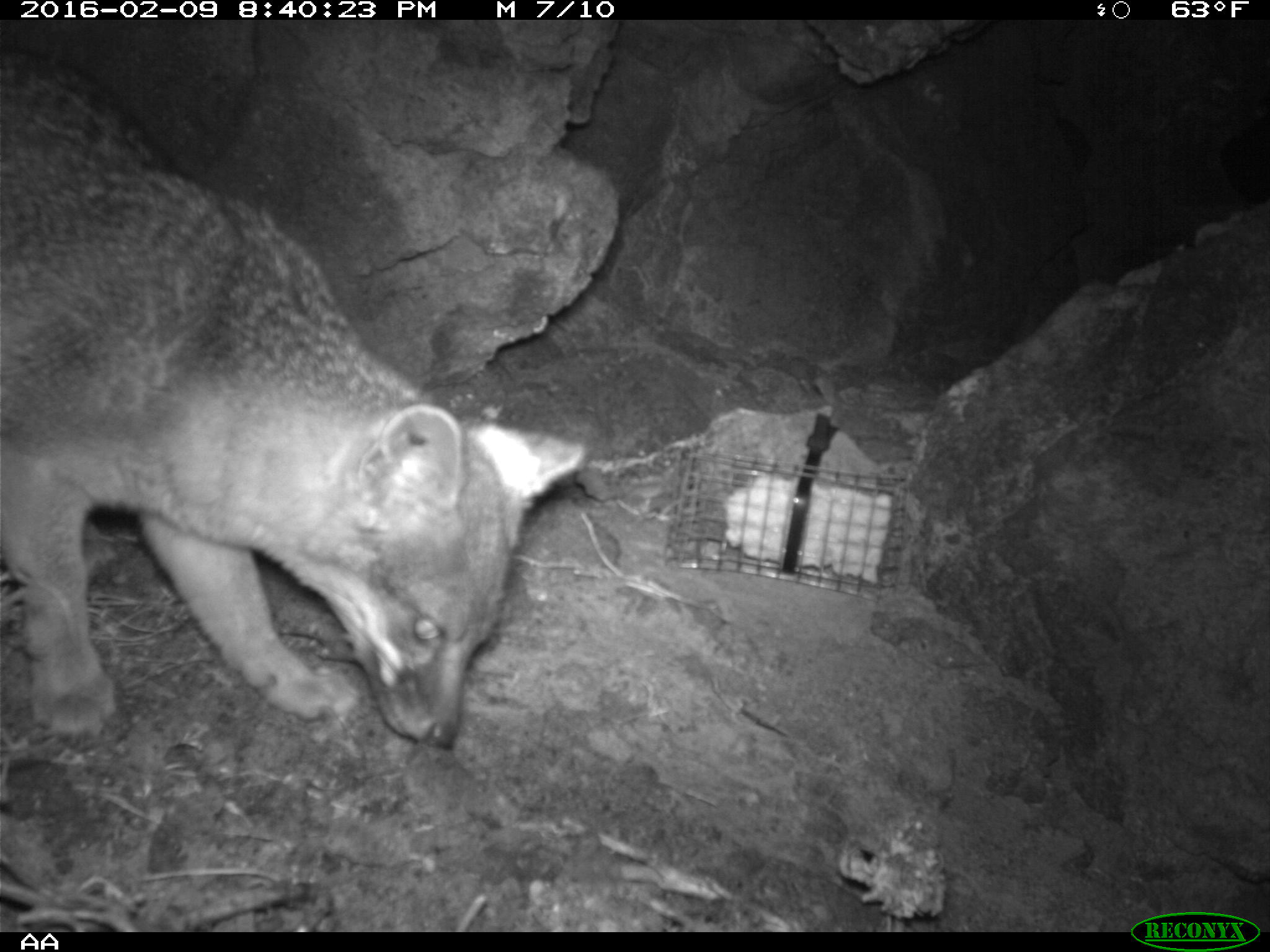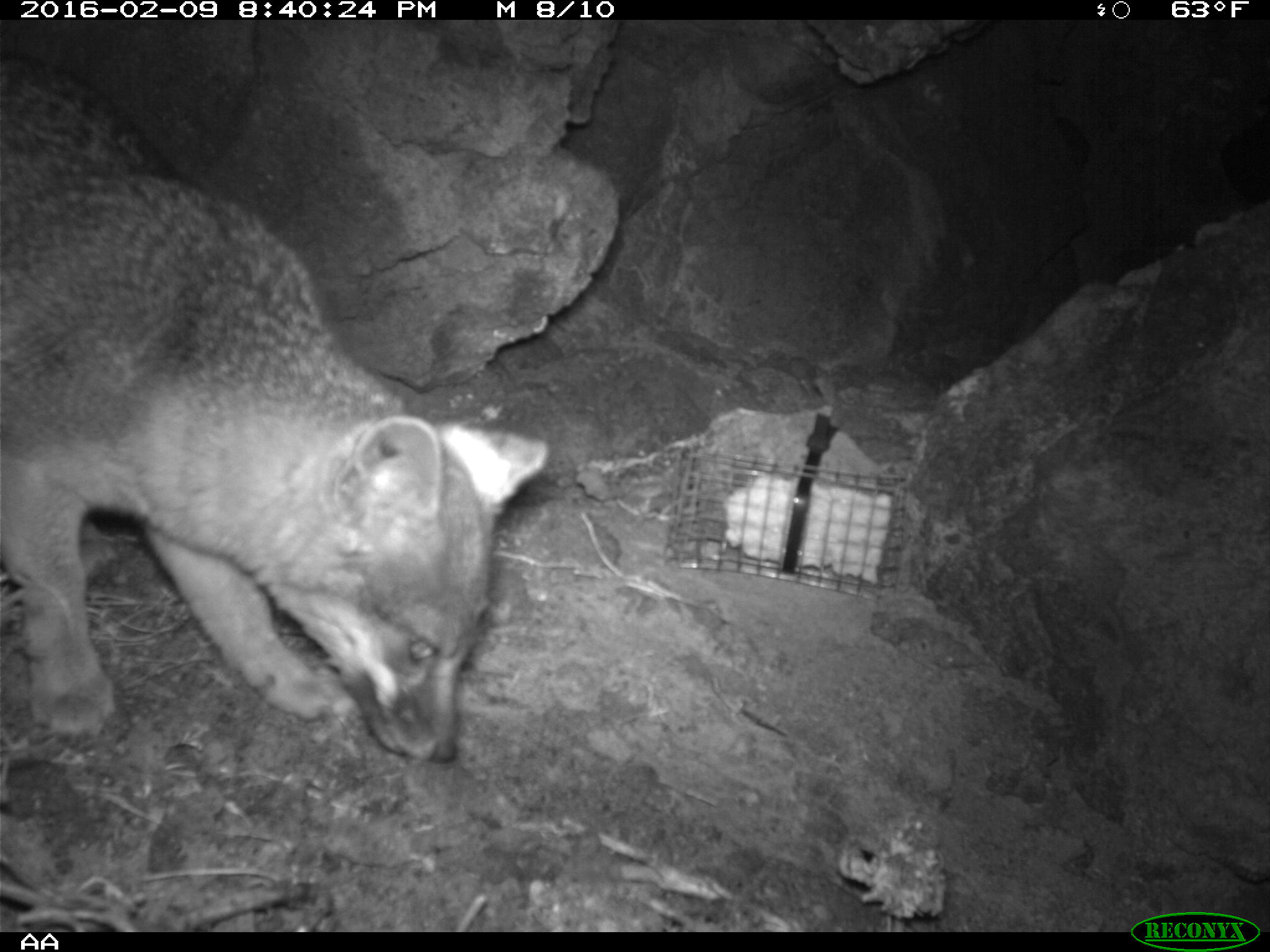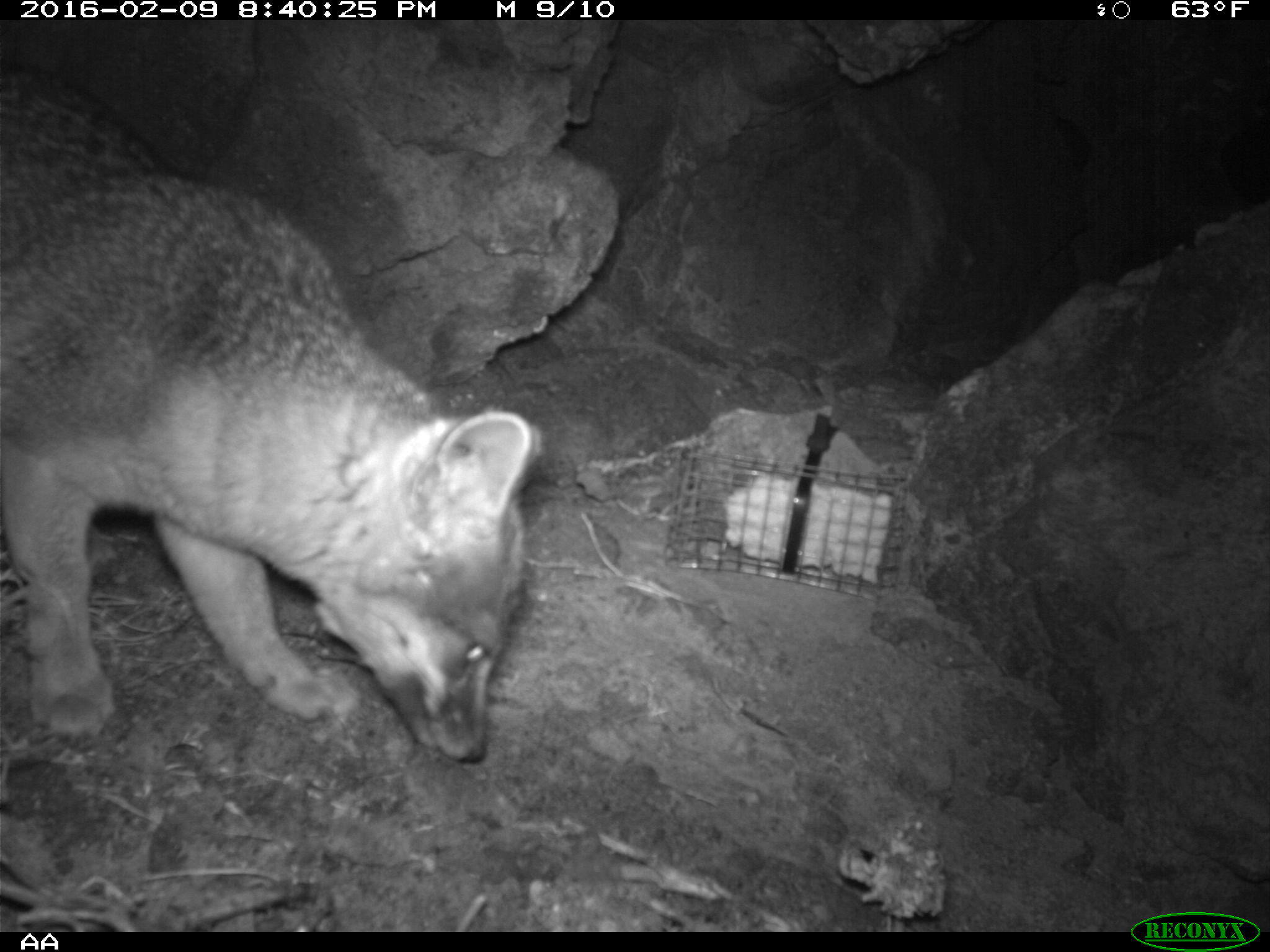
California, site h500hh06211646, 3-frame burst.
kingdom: Animalia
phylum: Chordata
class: Mammalia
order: Carnivora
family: Canidae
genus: Urocyon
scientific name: Urocyon littoralis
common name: island fox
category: fox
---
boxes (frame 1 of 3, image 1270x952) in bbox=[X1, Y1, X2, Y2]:
fox: bbox=[0, 50, 584, 748]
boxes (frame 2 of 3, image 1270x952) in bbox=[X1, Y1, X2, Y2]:
fox: bbox=[0, 48, 548, 764]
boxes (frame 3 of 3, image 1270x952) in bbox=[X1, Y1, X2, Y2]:
fox: bbox=[0, 63, 546, 762]